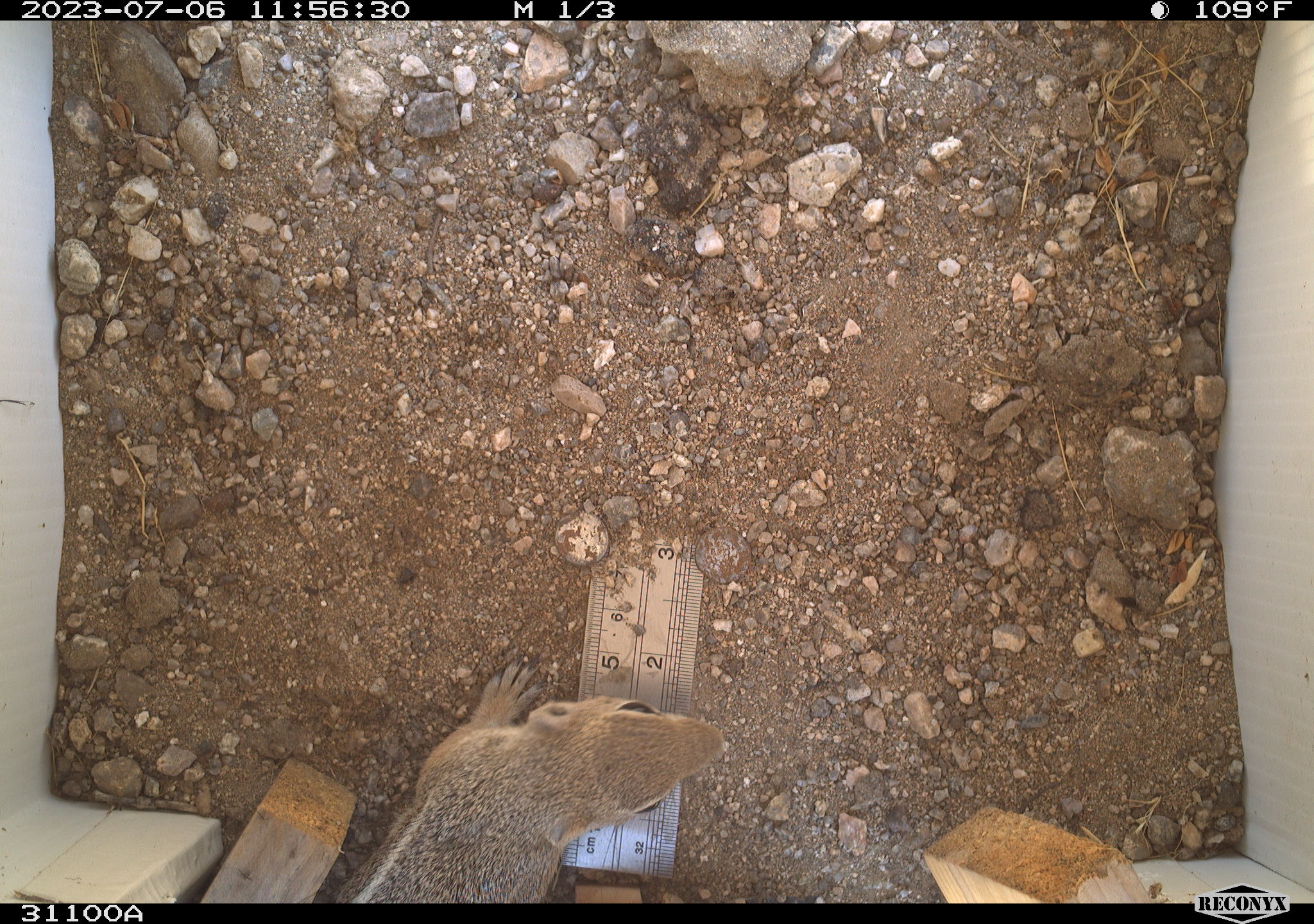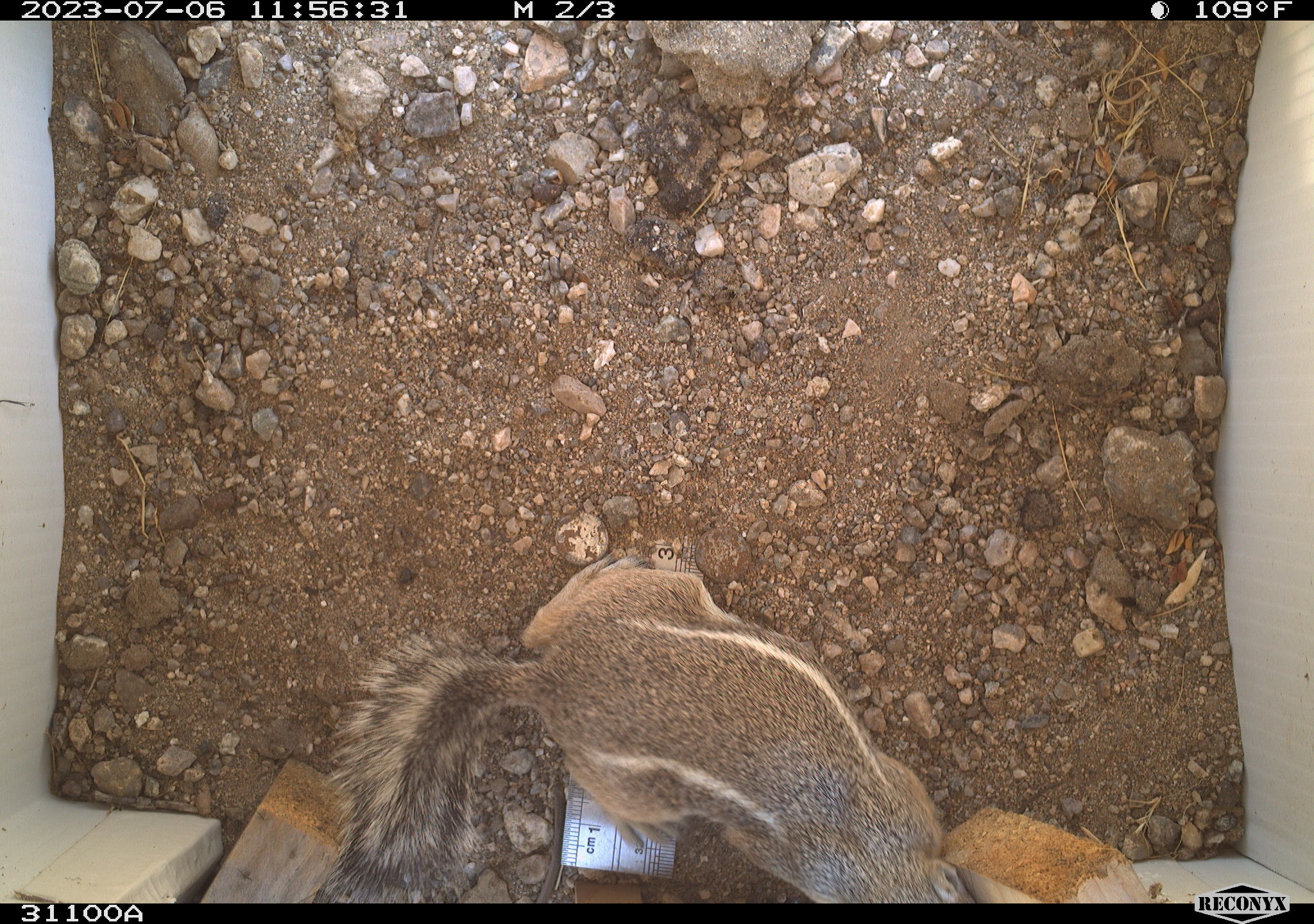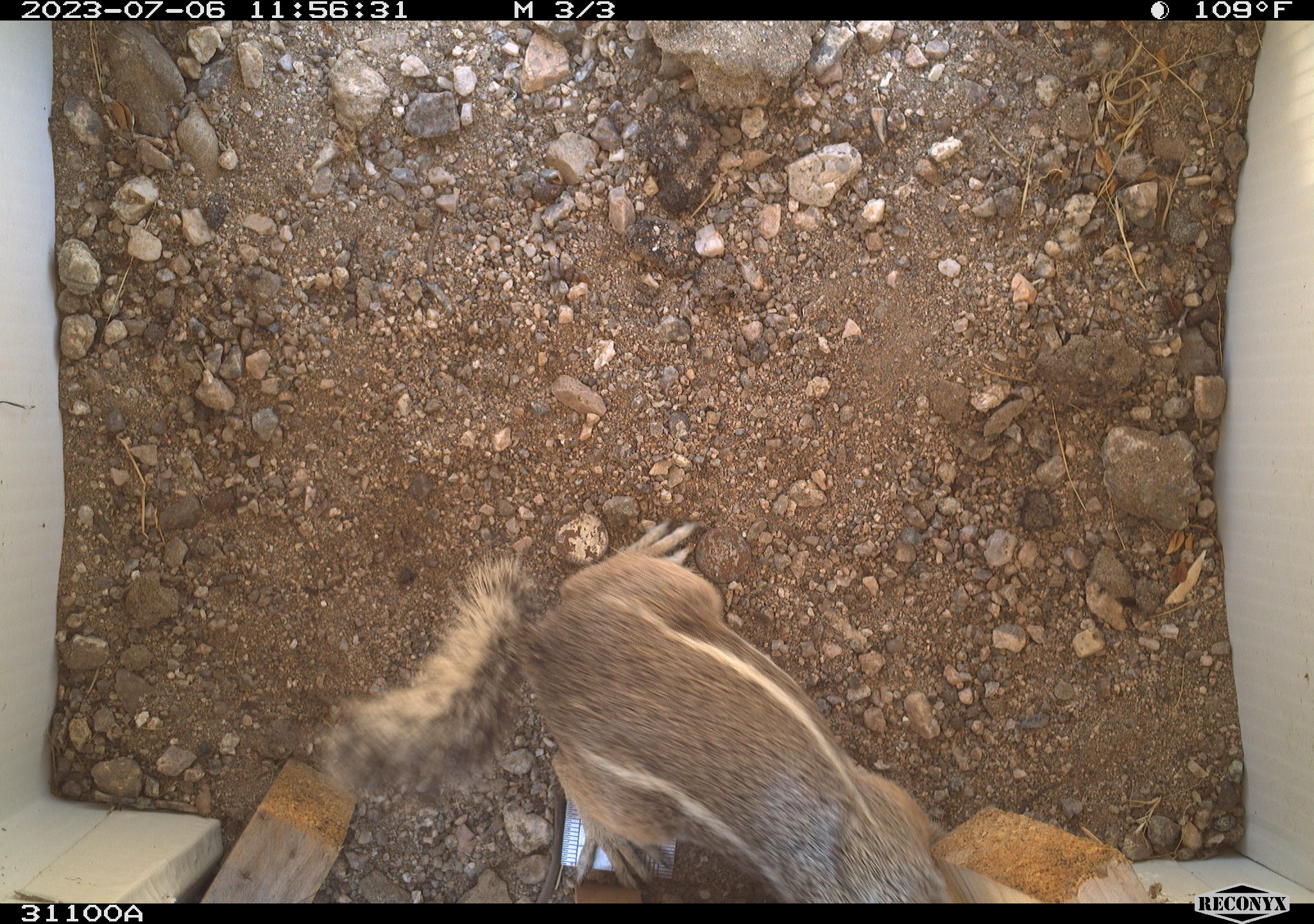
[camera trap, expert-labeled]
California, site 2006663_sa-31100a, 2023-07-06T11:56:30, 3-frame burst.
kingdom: Animalia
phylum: Chordata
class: Mammalia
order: Rodentia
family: Sciuridae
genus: Ammospermophilus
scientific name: Ammospermophilus leucurus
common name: white-tailed antelope squirrel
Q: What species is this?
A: White-tailed antelope squirrel (Ammospermophilus leucurus).